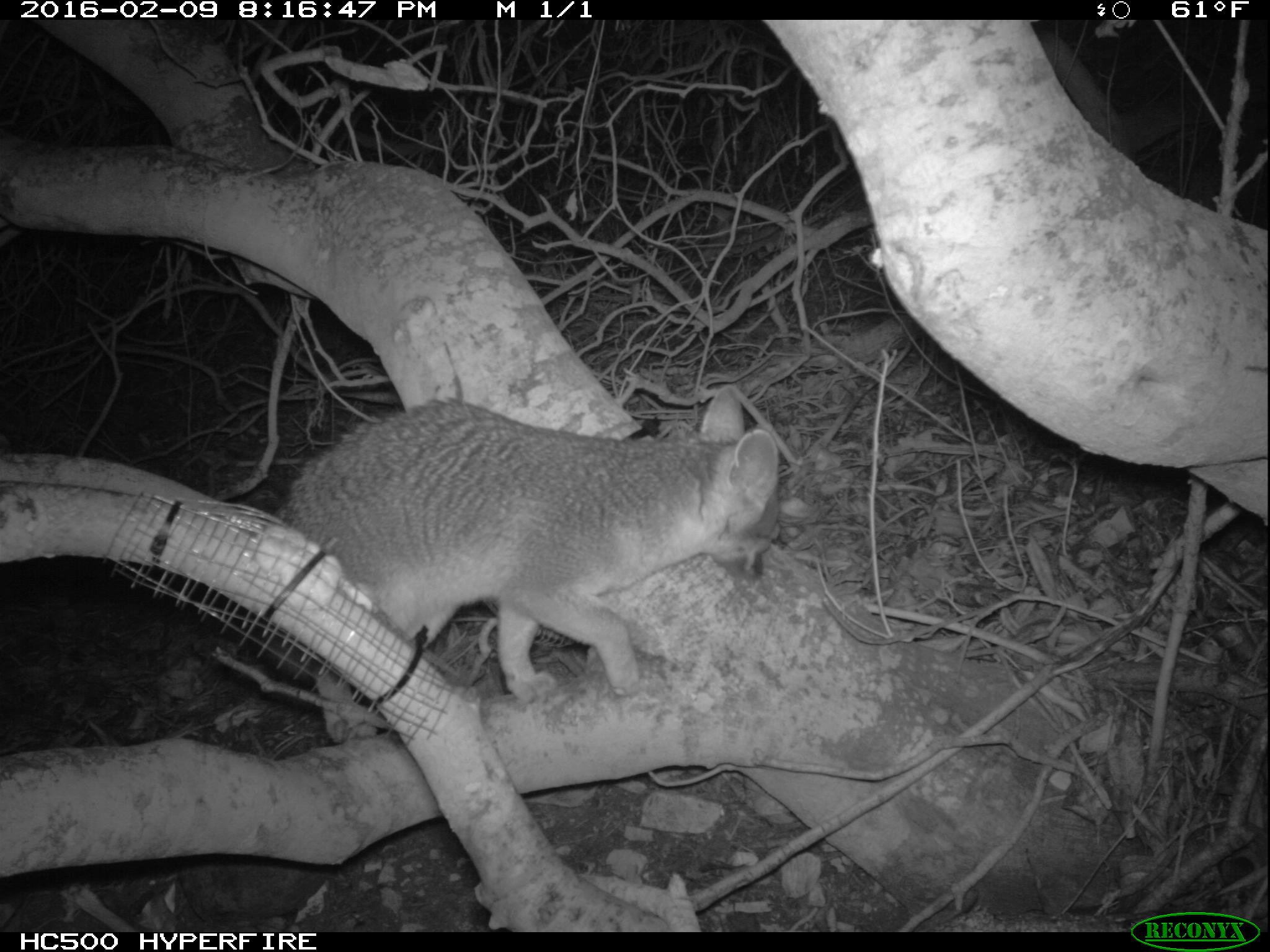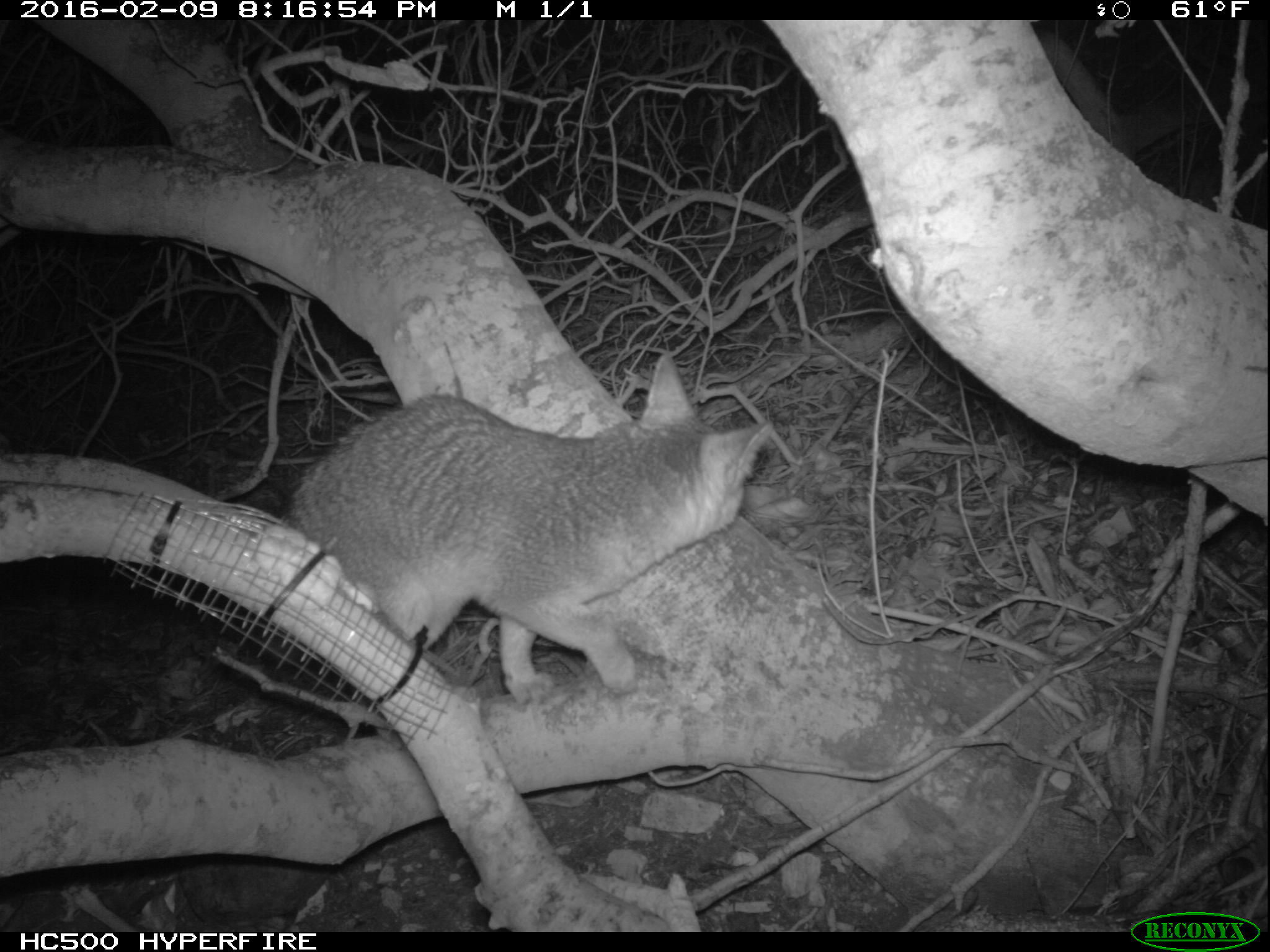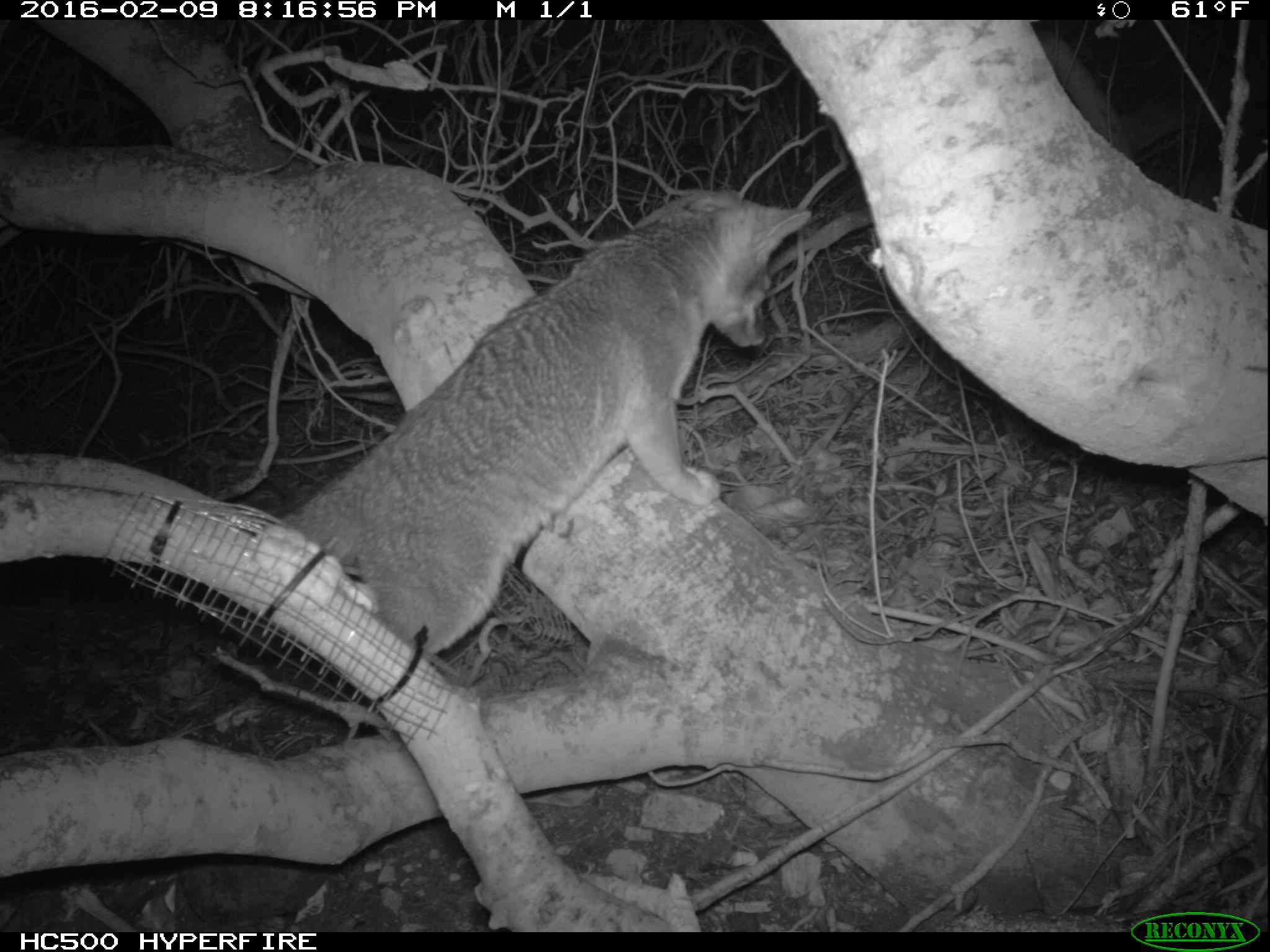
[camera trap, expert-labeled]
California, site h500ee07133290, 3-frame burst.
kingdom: Animalia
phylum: Chordata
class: Mammalia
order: Carnivora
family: Canidae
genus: Urocyon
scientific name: Urocyon littoralis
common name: island fox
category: fox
Fox (island fox) (Urocyon littoralis).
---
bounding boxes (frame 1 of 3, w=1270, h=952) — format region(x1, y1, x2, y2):
fox: region(270, 385, 778, 744)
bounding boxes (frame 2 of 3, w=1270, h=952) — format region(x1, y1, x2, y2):
fox: region(275, 351, 812, 707)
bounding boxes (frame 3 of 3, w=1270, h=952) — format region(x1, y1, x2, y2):
fox: region(272, 184, 809, 653)